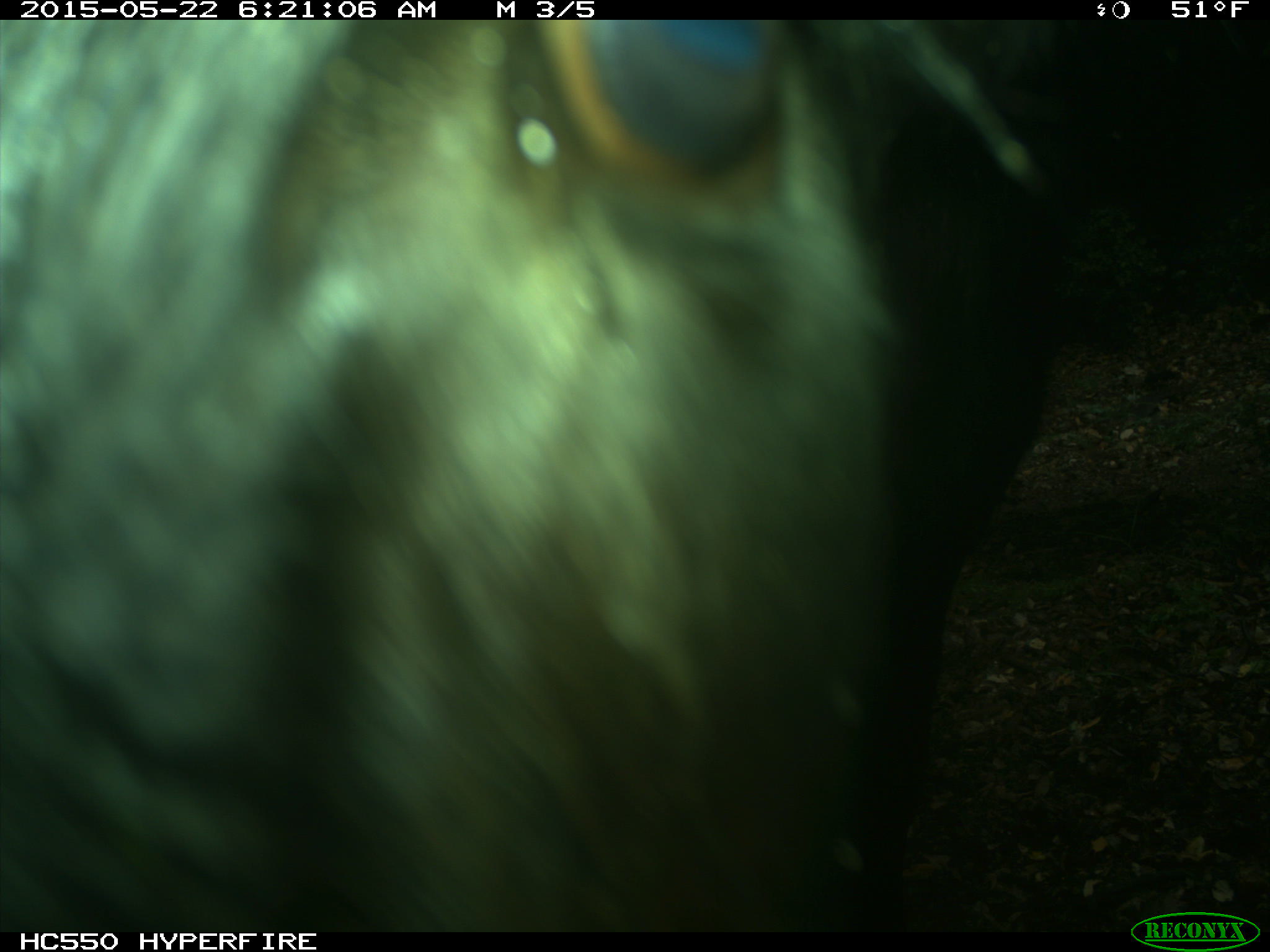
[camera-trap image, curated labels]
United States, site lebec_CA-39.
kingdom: Animalia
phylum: Chordata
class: Mammalia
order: Artiodactyla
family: Bovidae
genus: Bos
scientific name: Bos taurus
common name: domestic cow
Bos taurus (domestic cow).